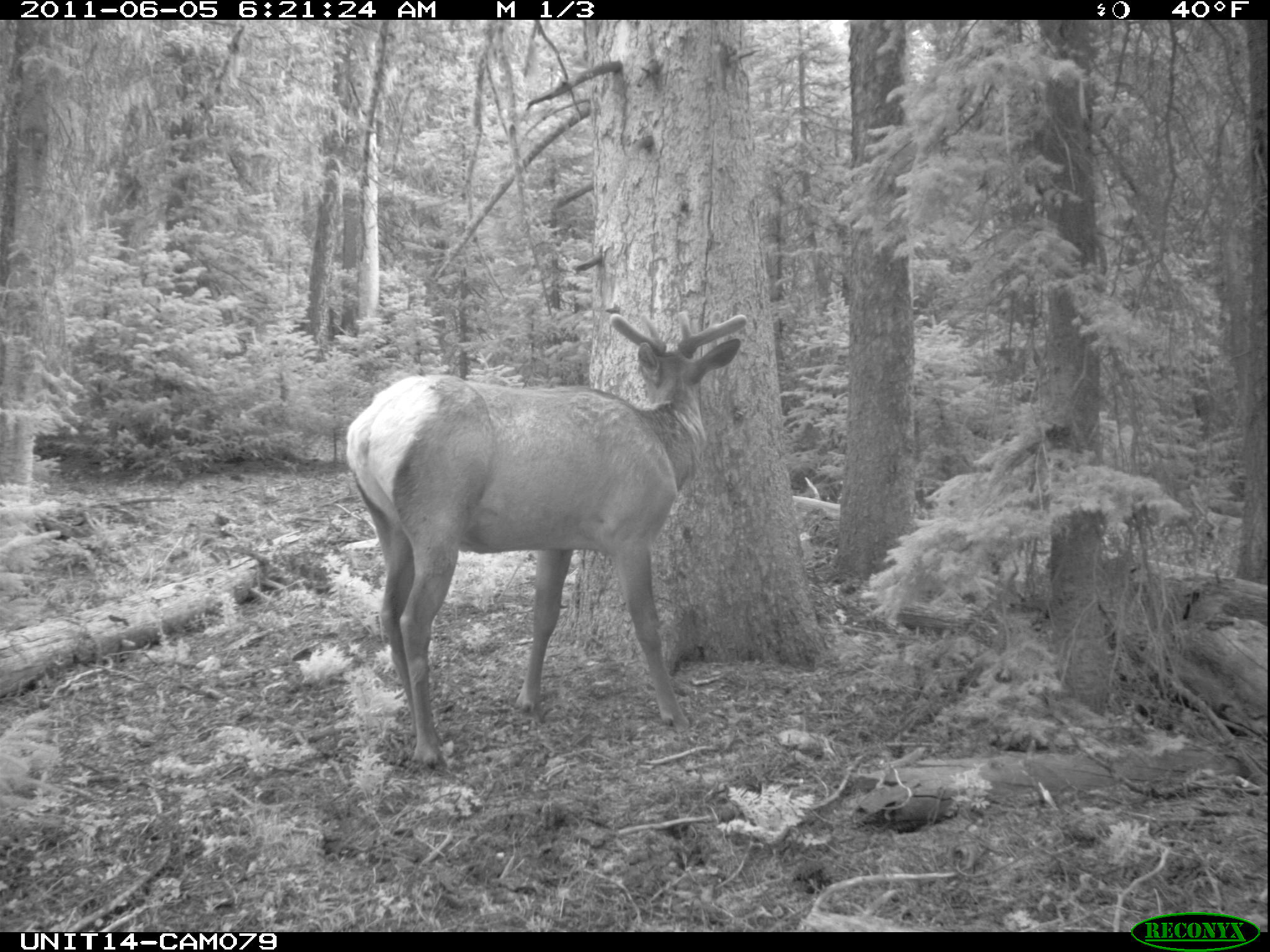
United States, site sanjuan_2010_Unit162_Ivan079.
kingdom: Animalia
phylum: Chordata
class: Mammalia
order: Artiodactyla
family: Cervidae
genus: Cervus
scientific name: Cervus elaphus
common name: red deer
Cervus elaphus (red deer).